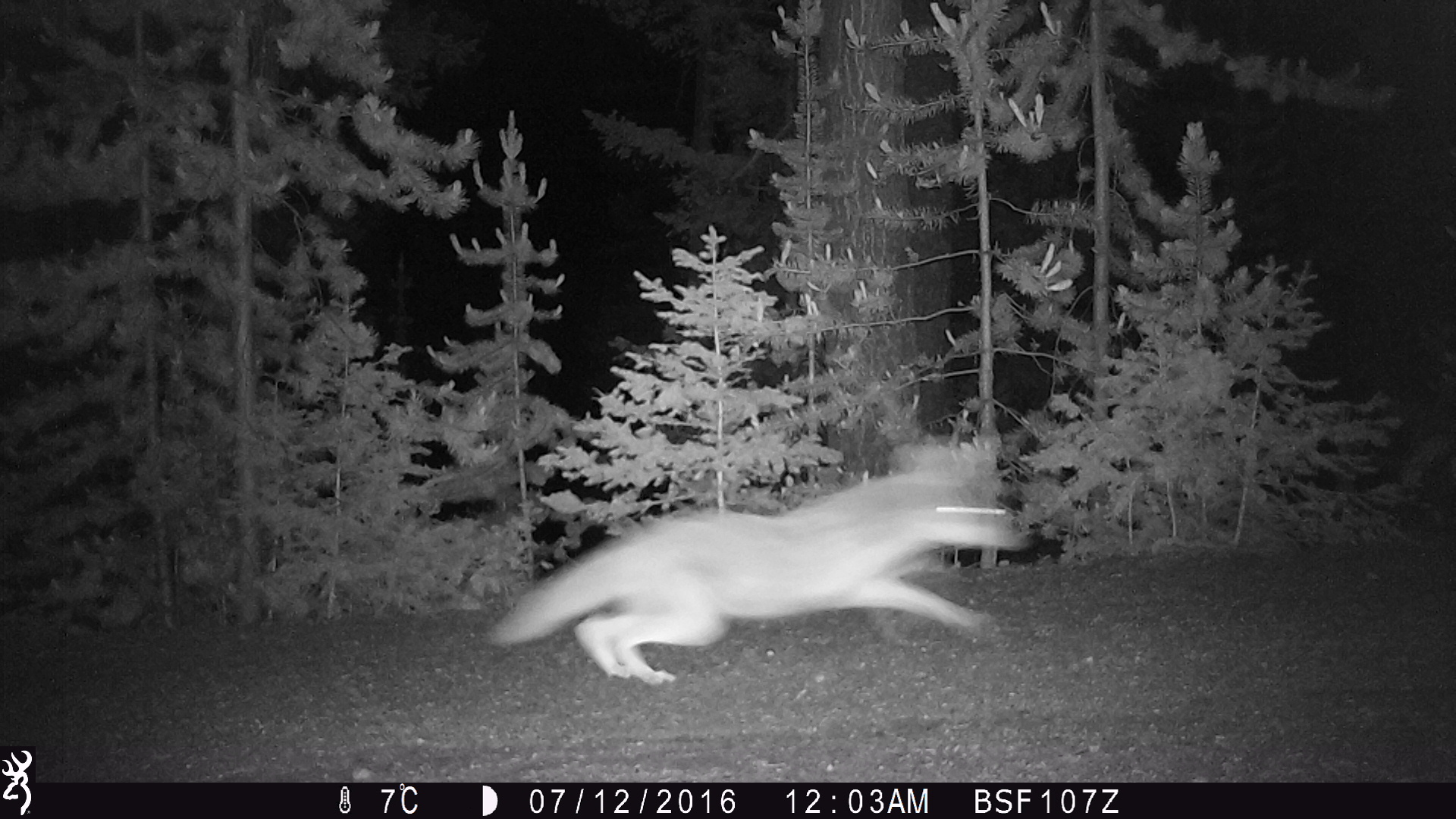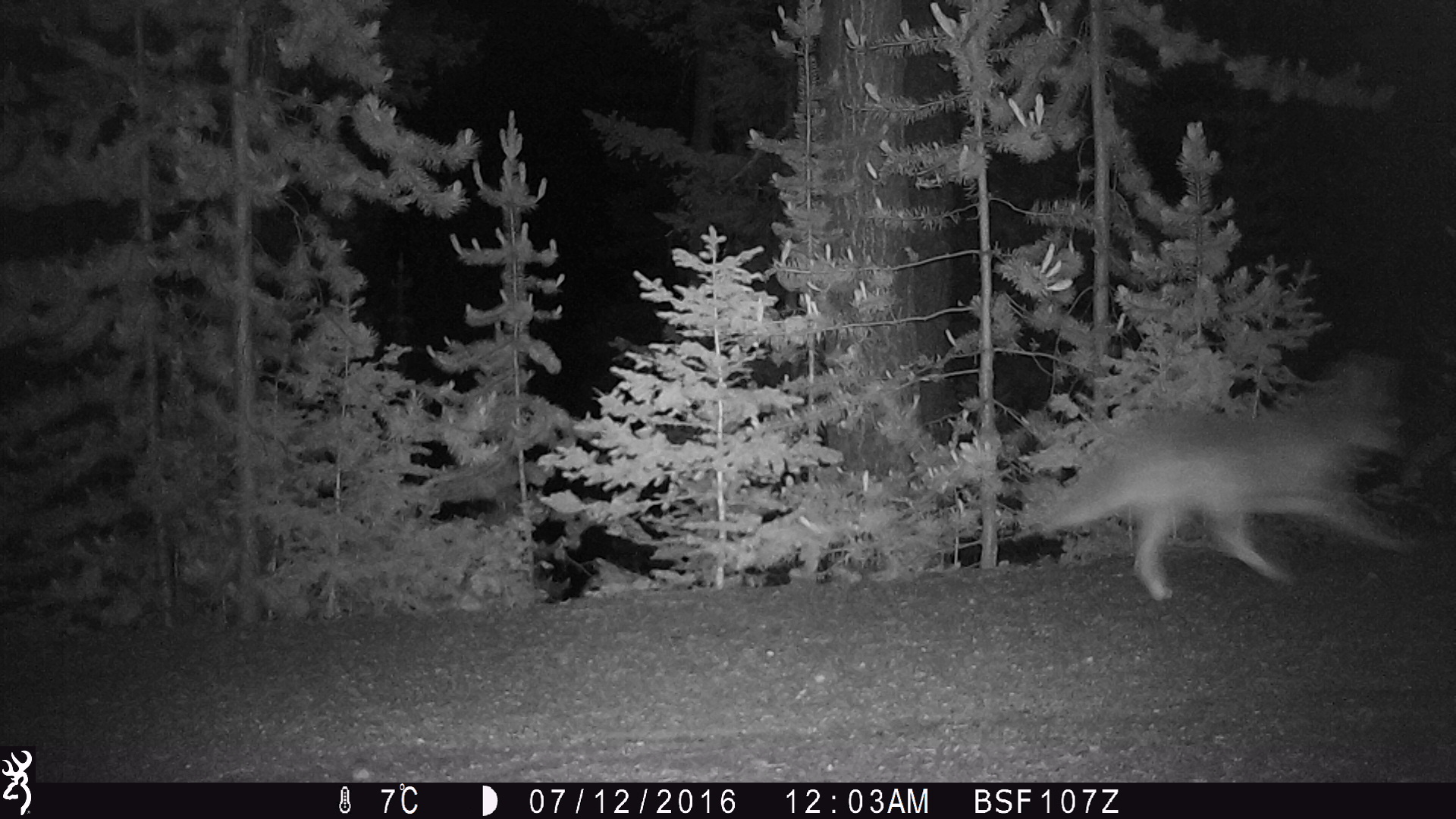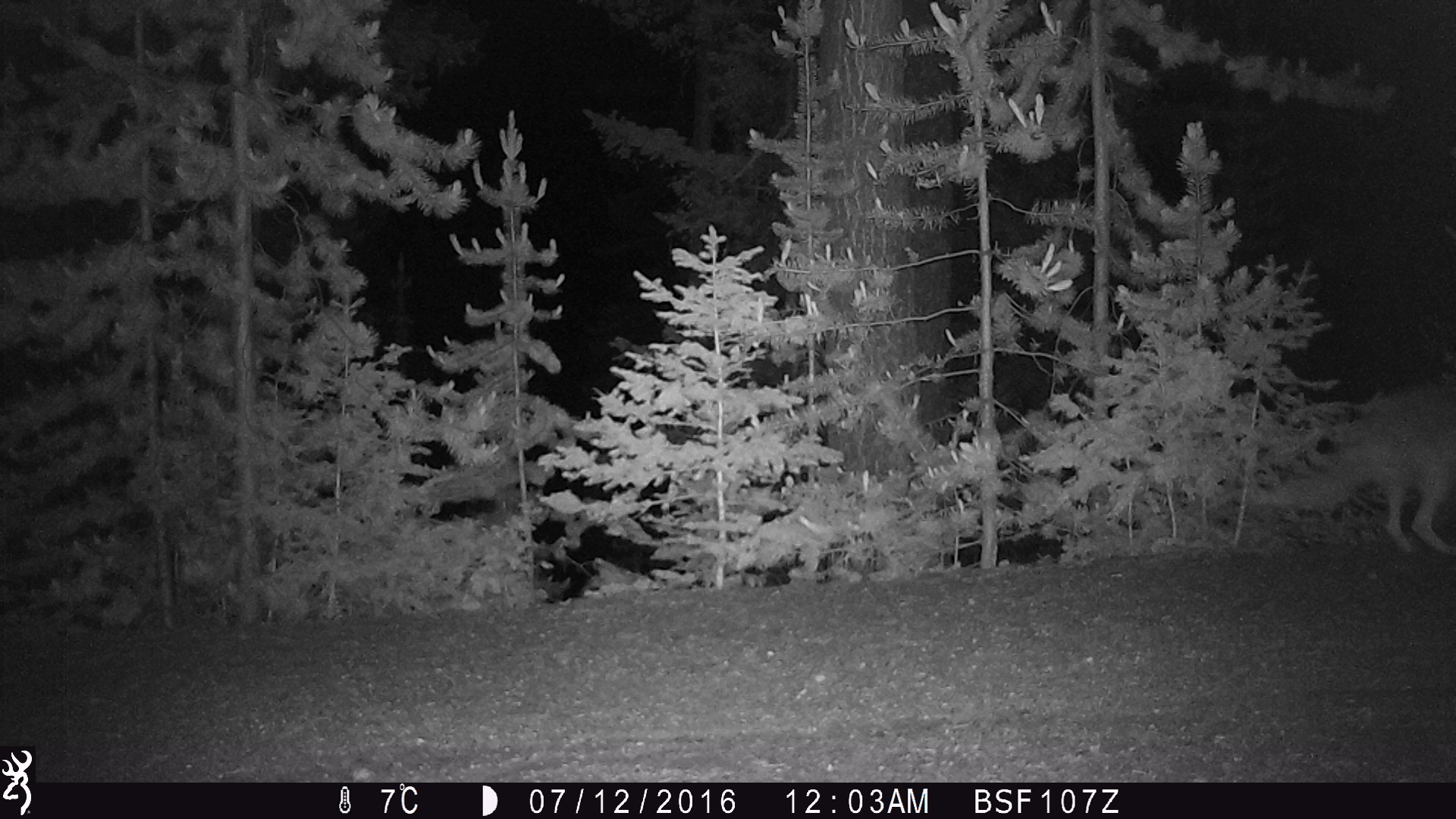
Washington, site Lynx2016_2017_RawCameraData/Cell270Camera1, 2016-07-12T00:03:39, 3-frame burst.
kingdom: Animalia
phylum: Chordata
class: Mammalia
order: Carnivora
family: Canidae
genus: Canis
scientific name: Canis latrans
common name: coyote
Canis latrans (coyote). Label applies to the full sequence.